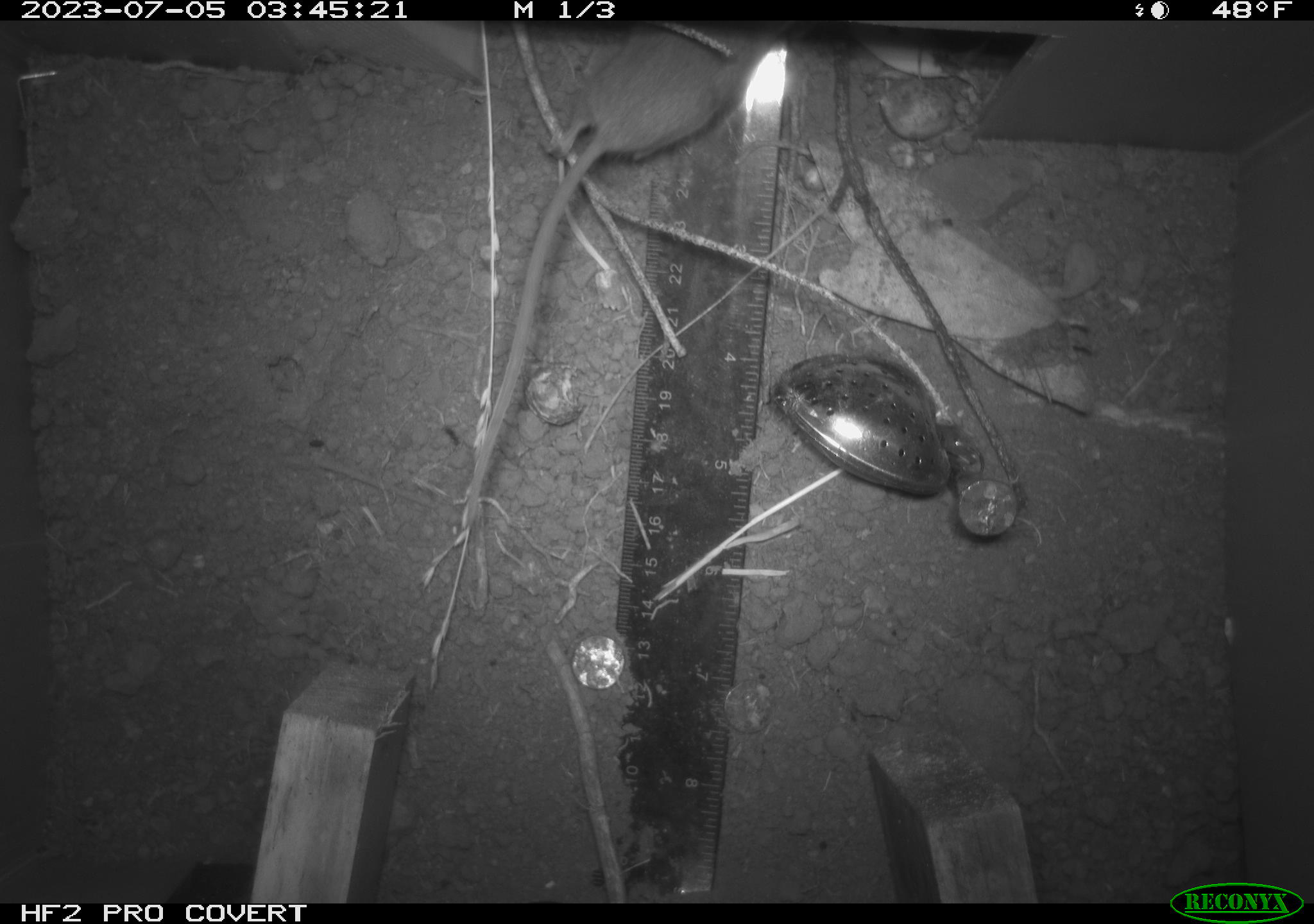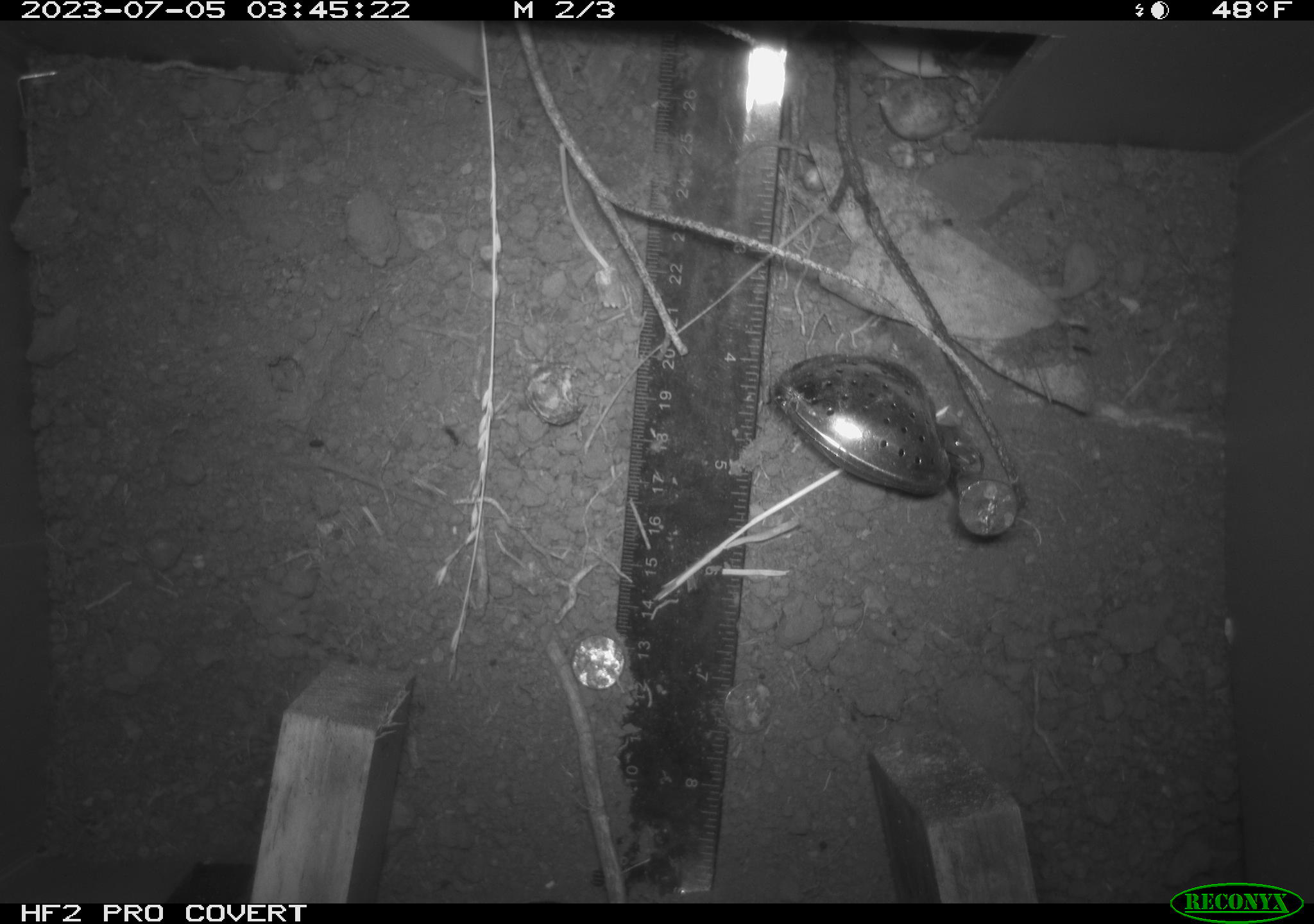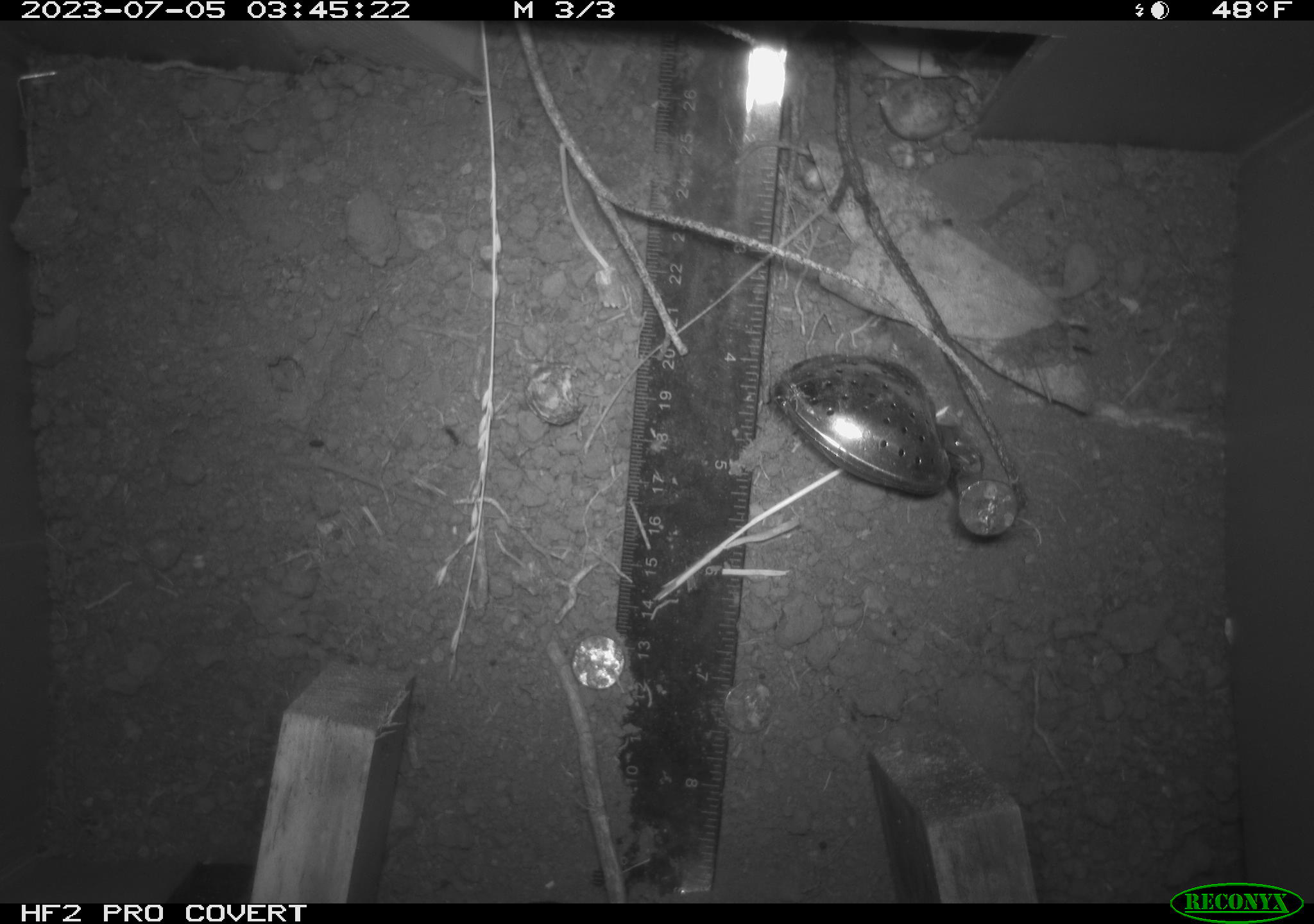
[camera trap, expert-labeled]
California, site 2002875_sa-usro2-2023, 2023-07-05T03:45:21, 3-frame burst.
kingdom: Animalia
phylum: Chordata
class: Mammalia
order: Rodentia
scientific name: Rodentia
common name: mouse species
Mouse species (Rodentia).